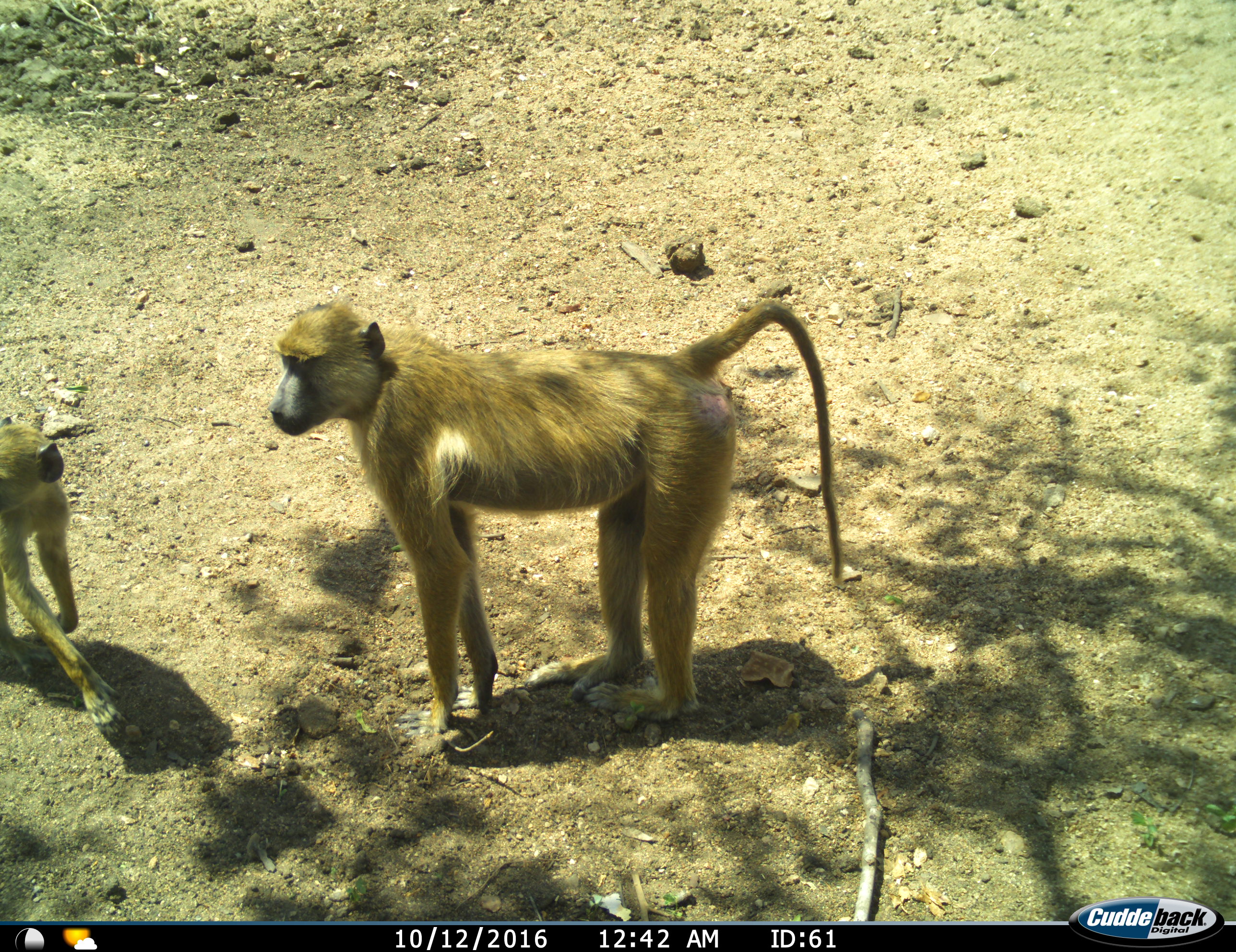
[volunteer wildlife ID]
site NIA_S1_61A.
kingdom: Animalia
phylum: Chordata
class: Mammalia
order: Primates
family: Cercopithecidae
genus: Papio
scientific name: Papio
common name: baboon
Baboon (Papio), count 2. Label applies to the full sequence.